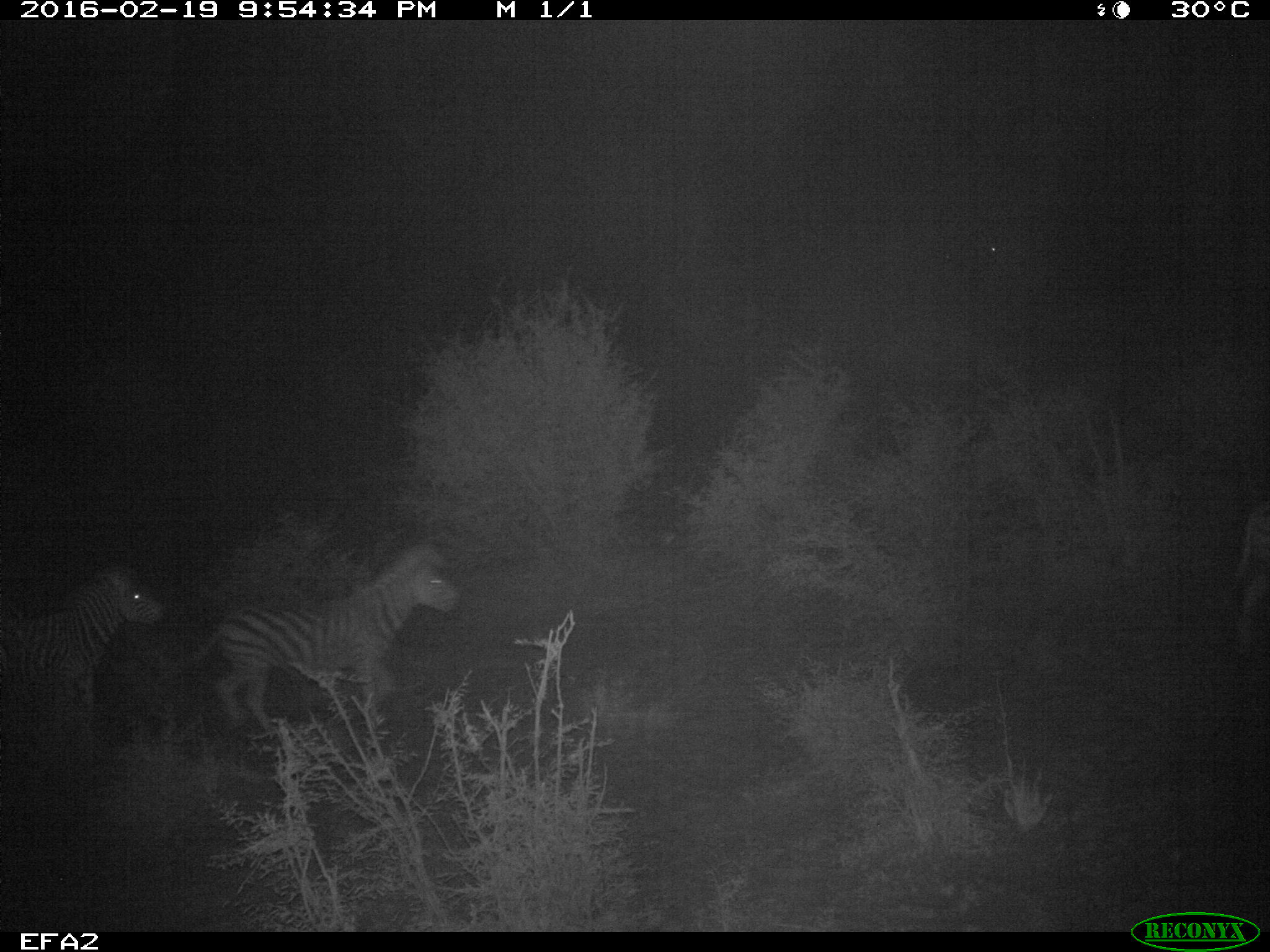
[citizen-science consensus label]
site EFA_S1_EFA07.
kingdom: Animalia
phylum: Chordata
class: Mammalia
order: Perissodactyla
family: Equidae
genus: Equus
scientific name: Equus quagga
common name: plains zebra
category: zebraplains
Zebraplains (plains zebra) (Equus quagga), count 2. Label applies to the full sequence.